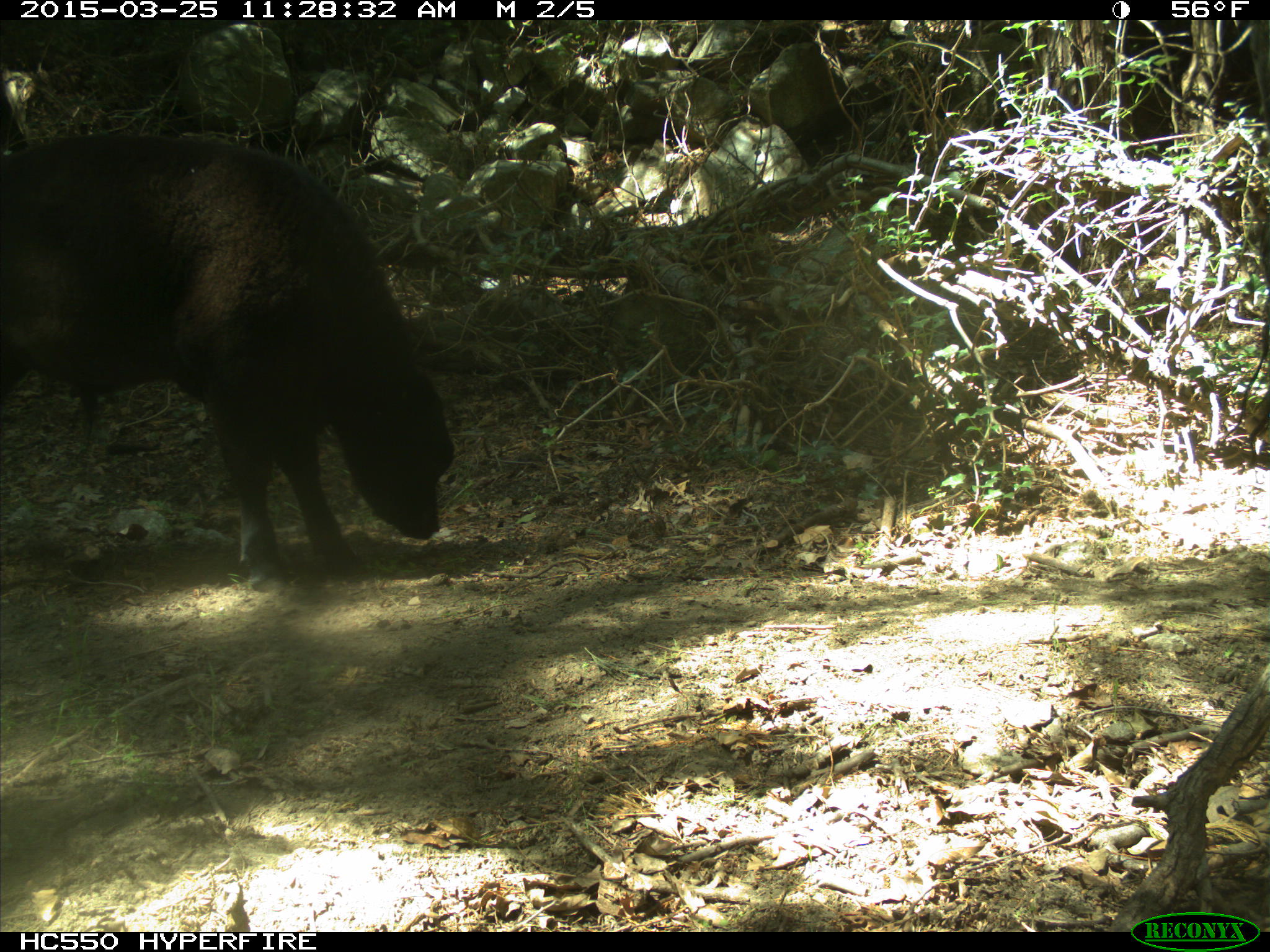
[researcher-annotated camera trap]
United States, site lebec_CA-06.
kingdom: Animalia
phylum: Chordata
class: Mammalia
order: Artiodactyla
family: Bovidae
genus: Bos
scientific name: Bos taurus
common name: domestic cow